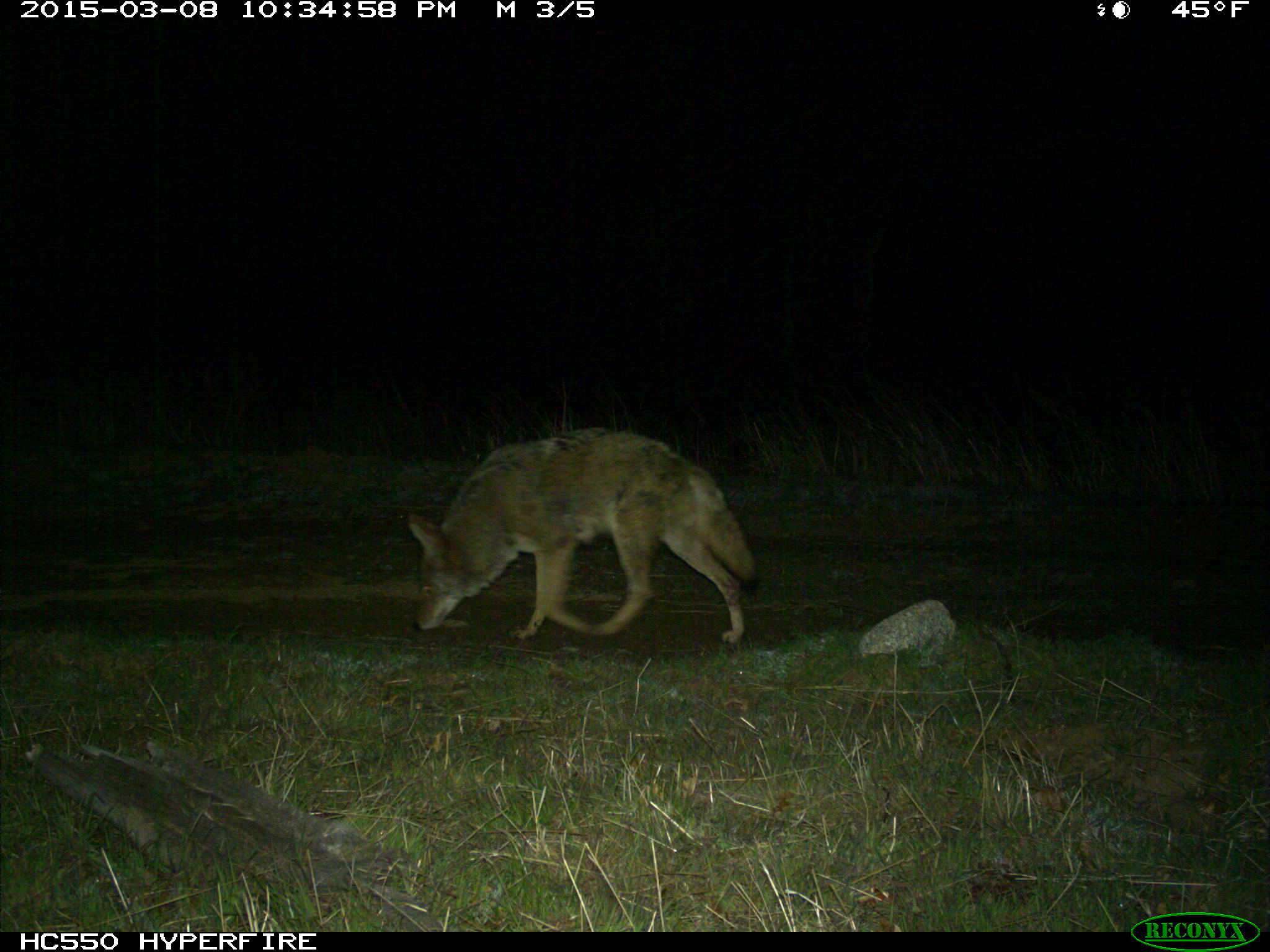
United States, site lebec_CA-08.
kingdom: Animalia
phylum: Chordata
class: Mammalia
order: Carnivora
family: Canidae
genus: Canis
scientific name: Canis latrans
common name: coyote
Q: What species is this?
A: Canis latrans (coyote).